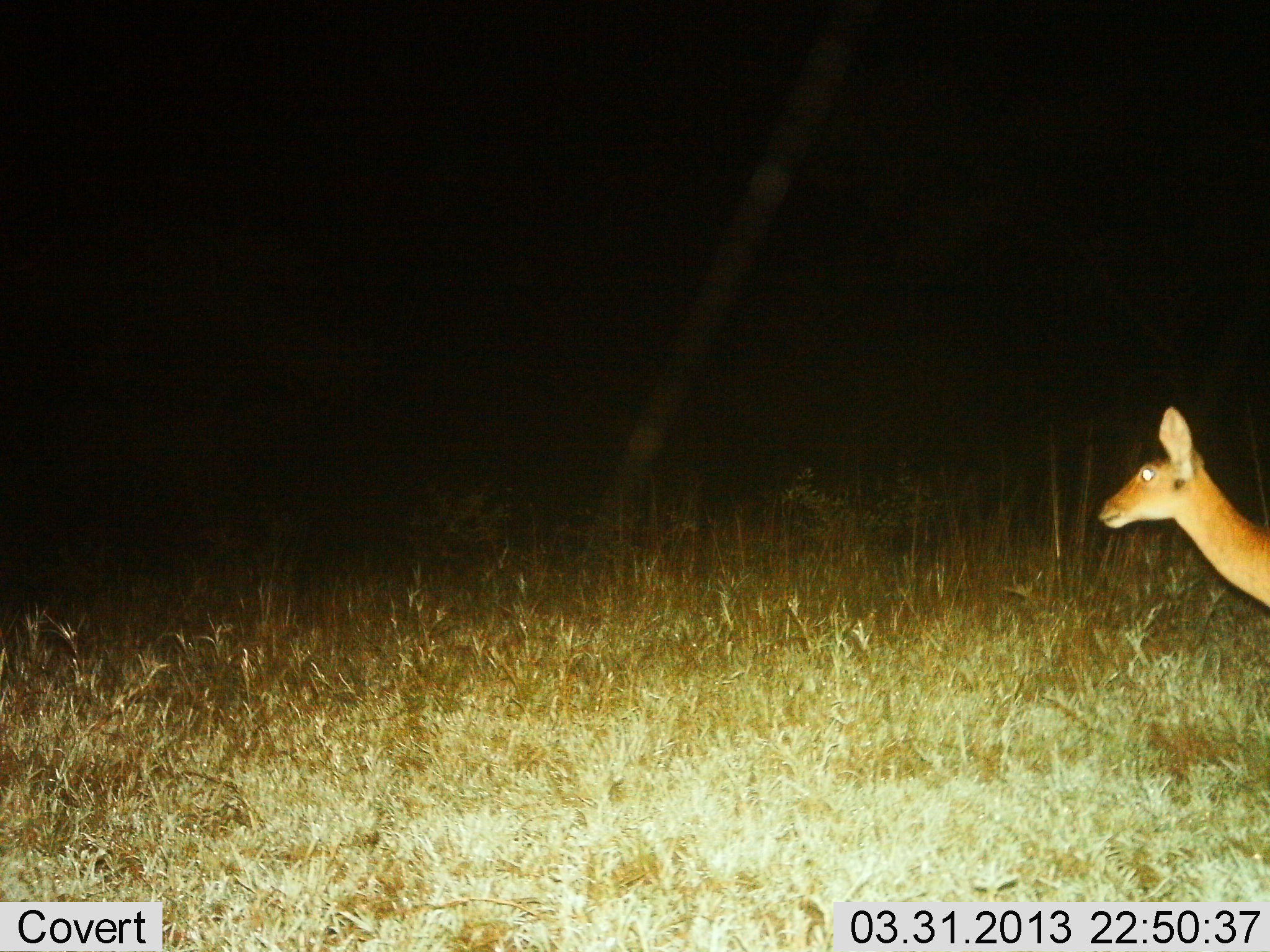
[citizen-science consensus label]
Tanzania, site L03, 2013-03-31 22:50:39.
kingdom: Animalia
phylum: Chordata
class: Mammalia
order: Artiodactyla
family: Bovidae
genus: Redunca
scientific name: Redunca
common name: reedbuck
Reedbuck (Redunca), count 1. Behavior (volunteer vote fractions): standing 77%, resting 0%, moving 23%, interacting 0%. Young present (vote fraction): 0%. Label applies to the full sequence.